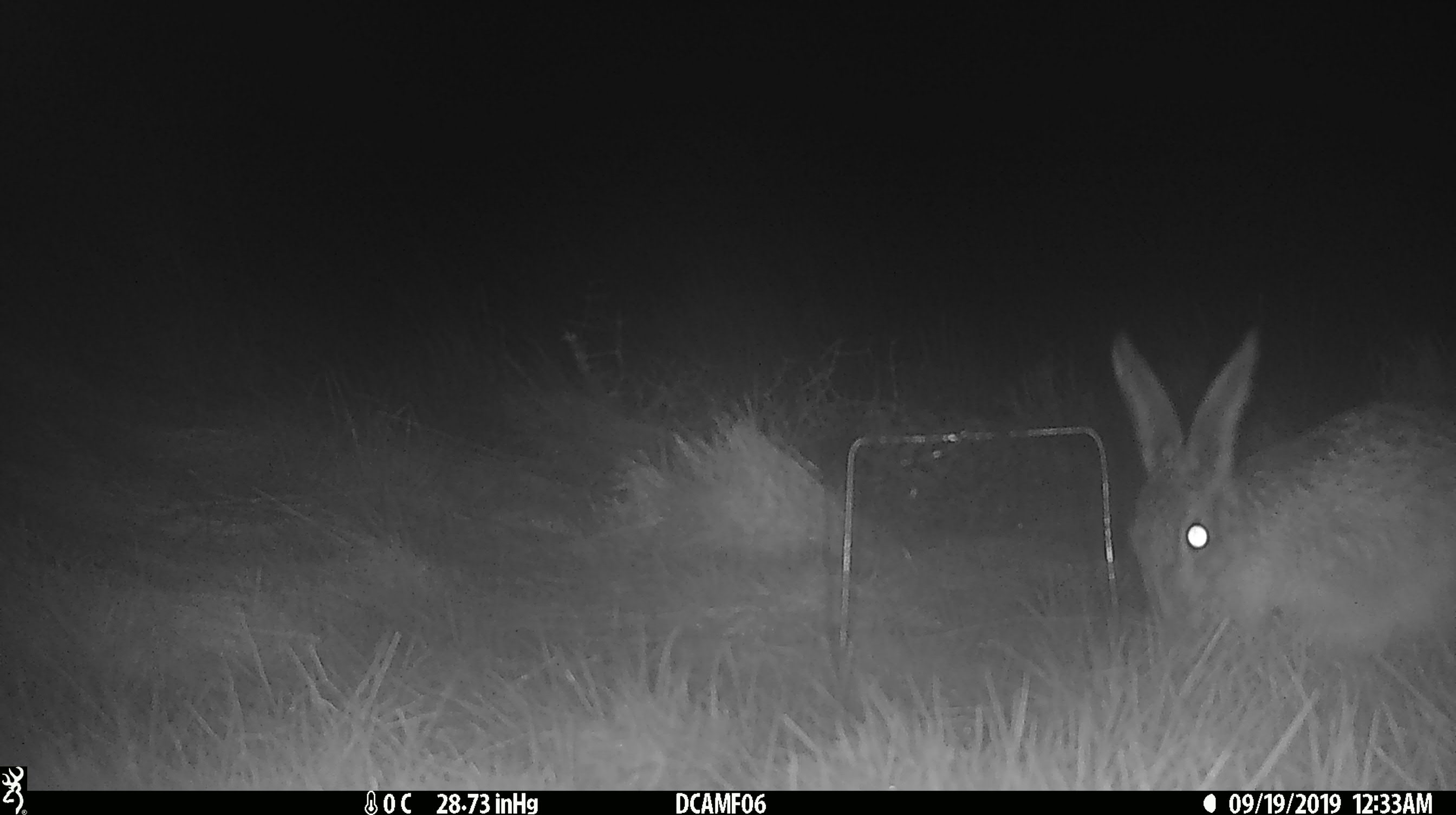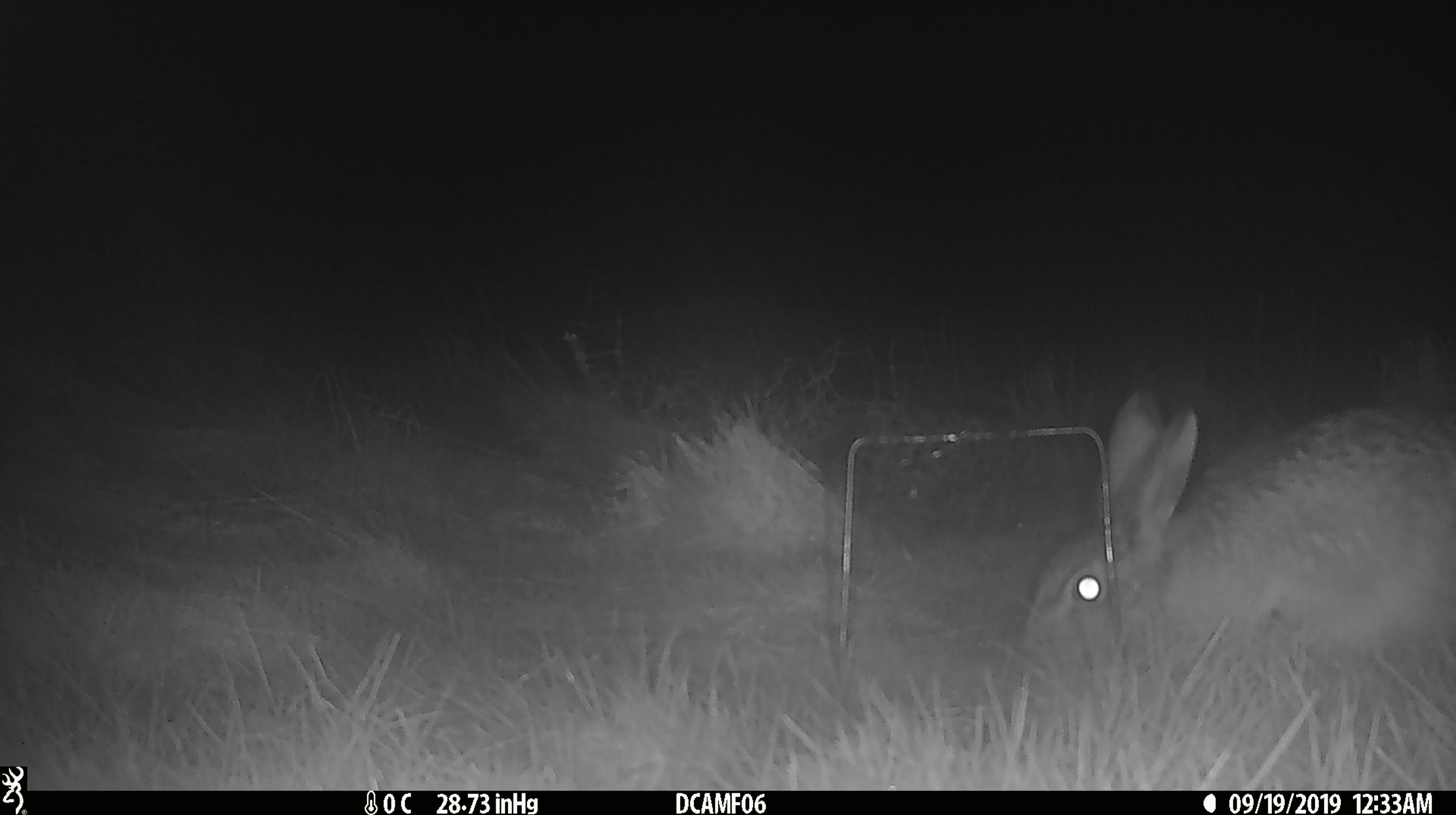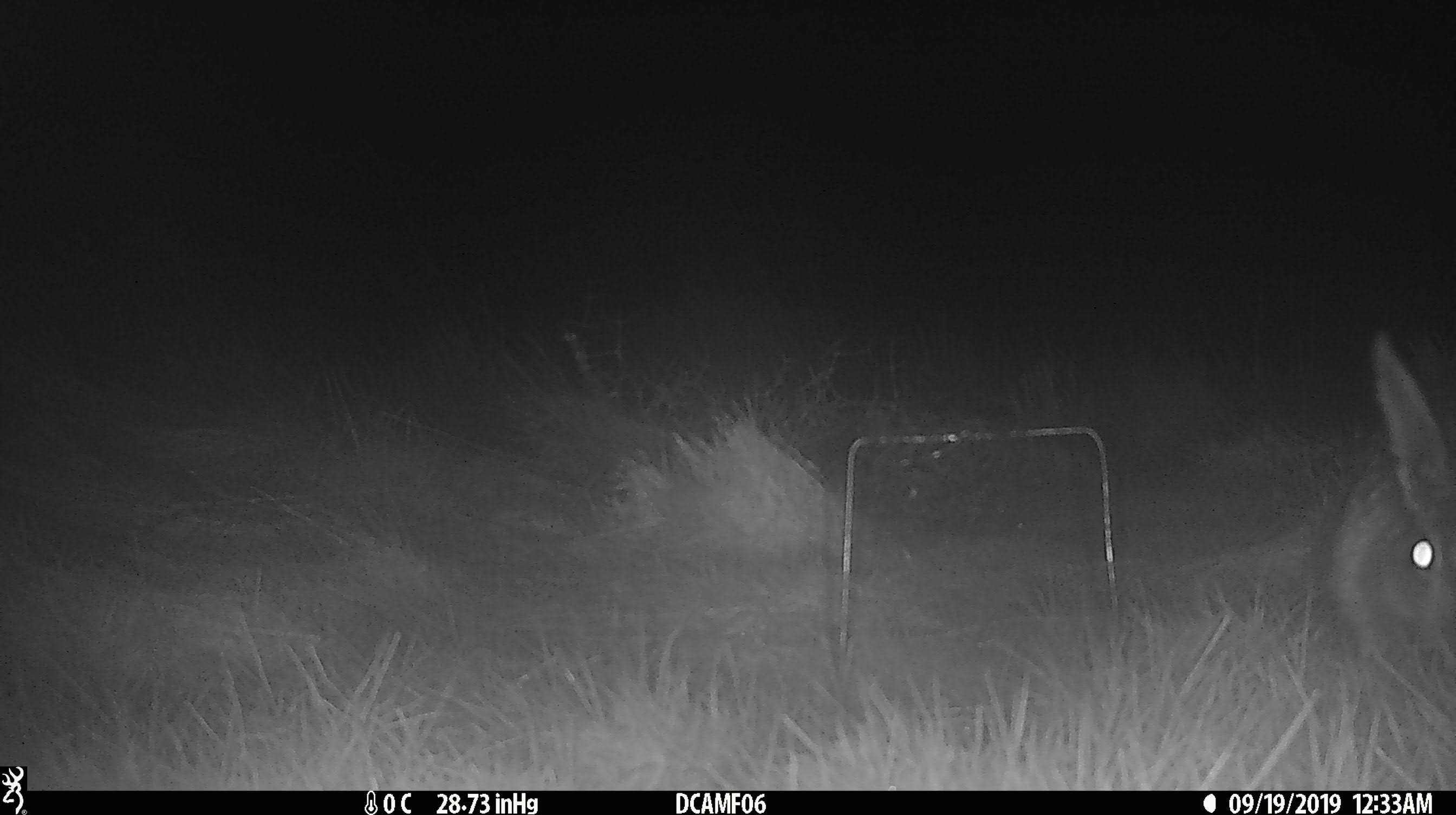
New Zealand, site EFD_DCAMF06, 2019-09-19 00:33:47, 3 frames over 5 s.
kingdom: Animalia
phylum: Chordata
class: Mammalia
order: Lagomorpha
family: Leporidae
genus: Lepus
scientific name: Lepus europaeus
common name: brown hare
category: hare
Hare (brown hare) (Lepus europaeus).